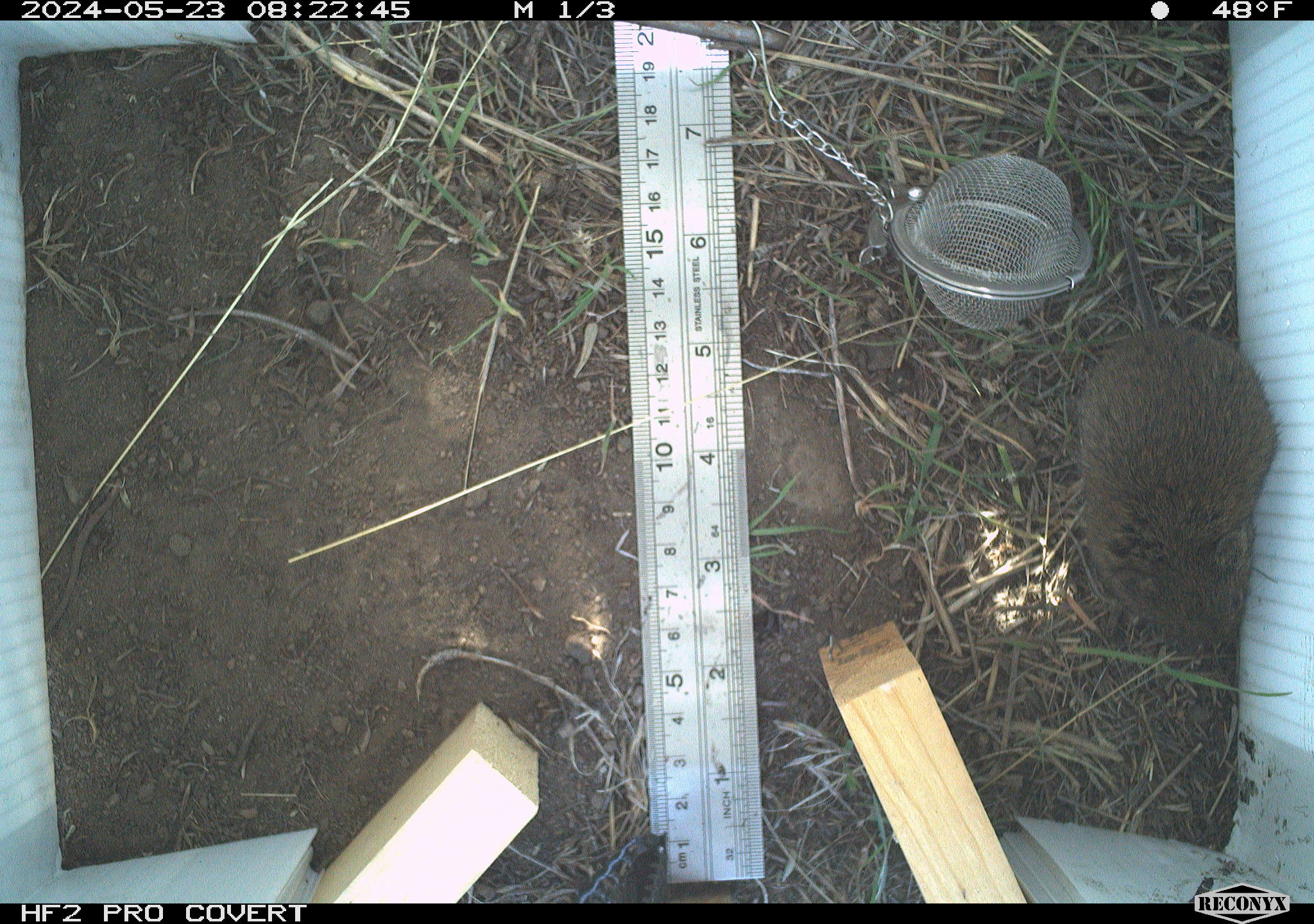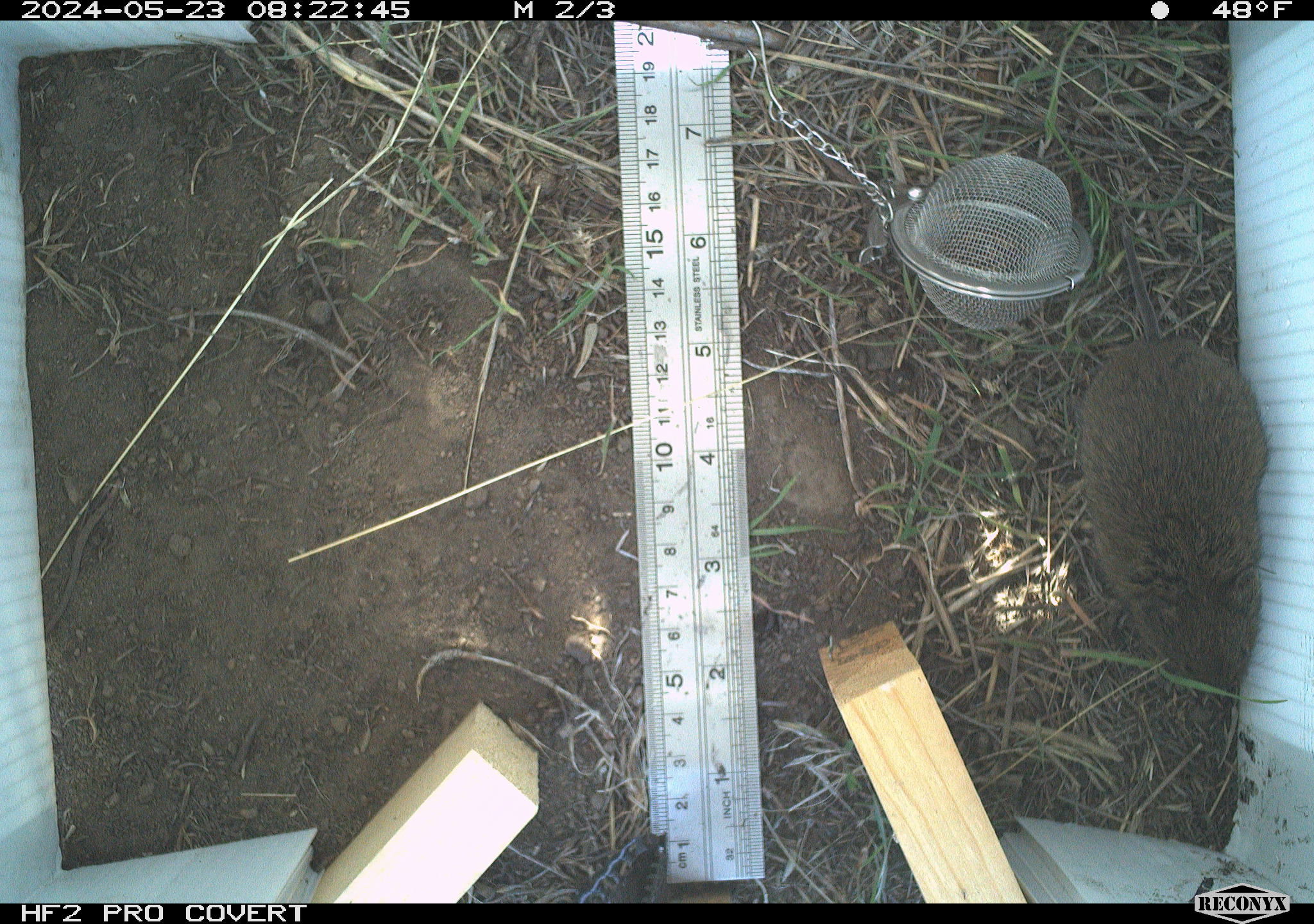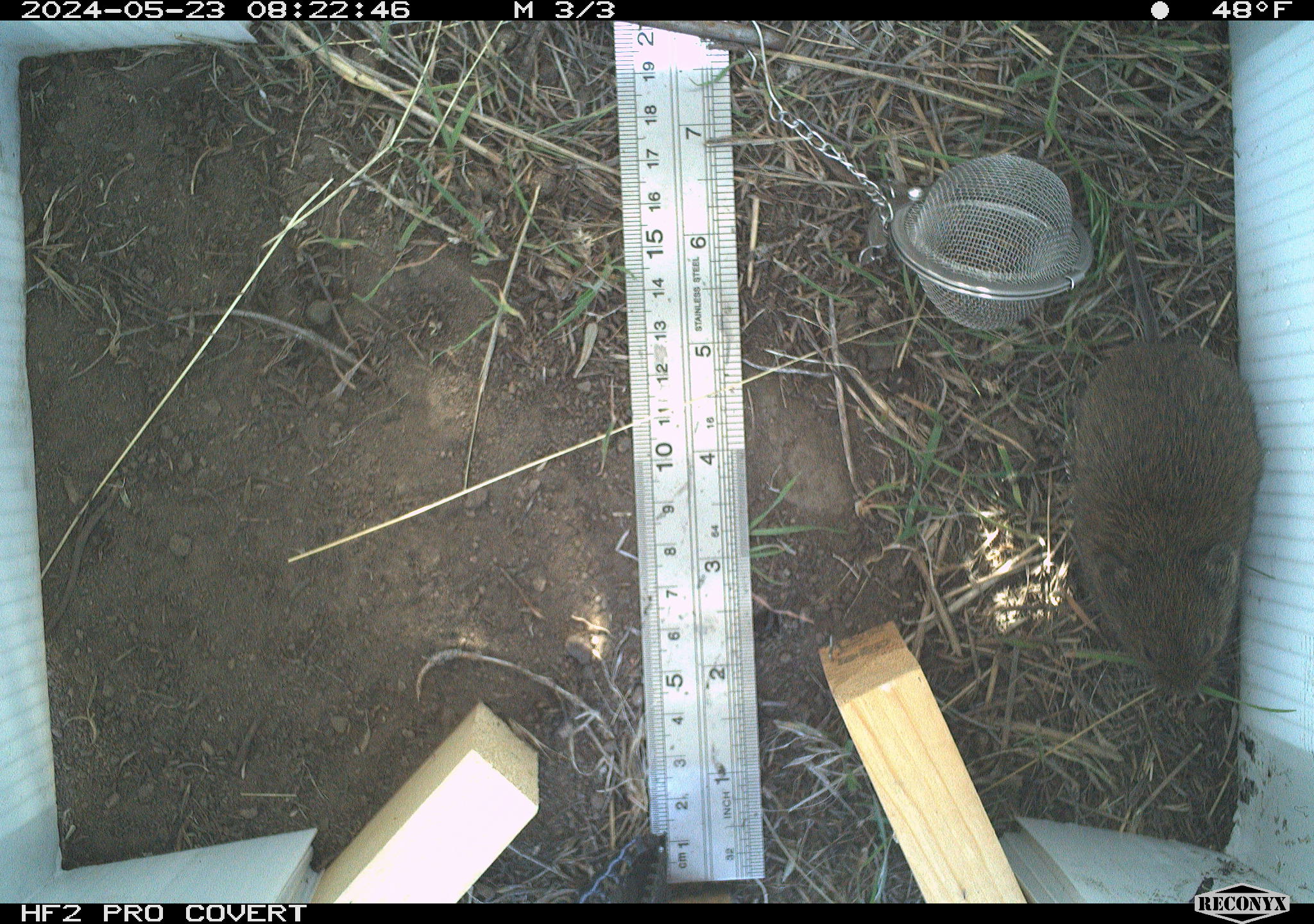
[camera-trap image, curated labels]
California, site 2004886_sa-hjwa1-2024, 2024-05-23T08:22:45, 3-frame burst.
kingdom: Animalia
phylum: Chordata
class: Mammalia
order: Rodentia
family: Cricetidae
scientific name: Cricetidae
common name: hamsters, voles, lemmings, and allies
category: cricetidae family